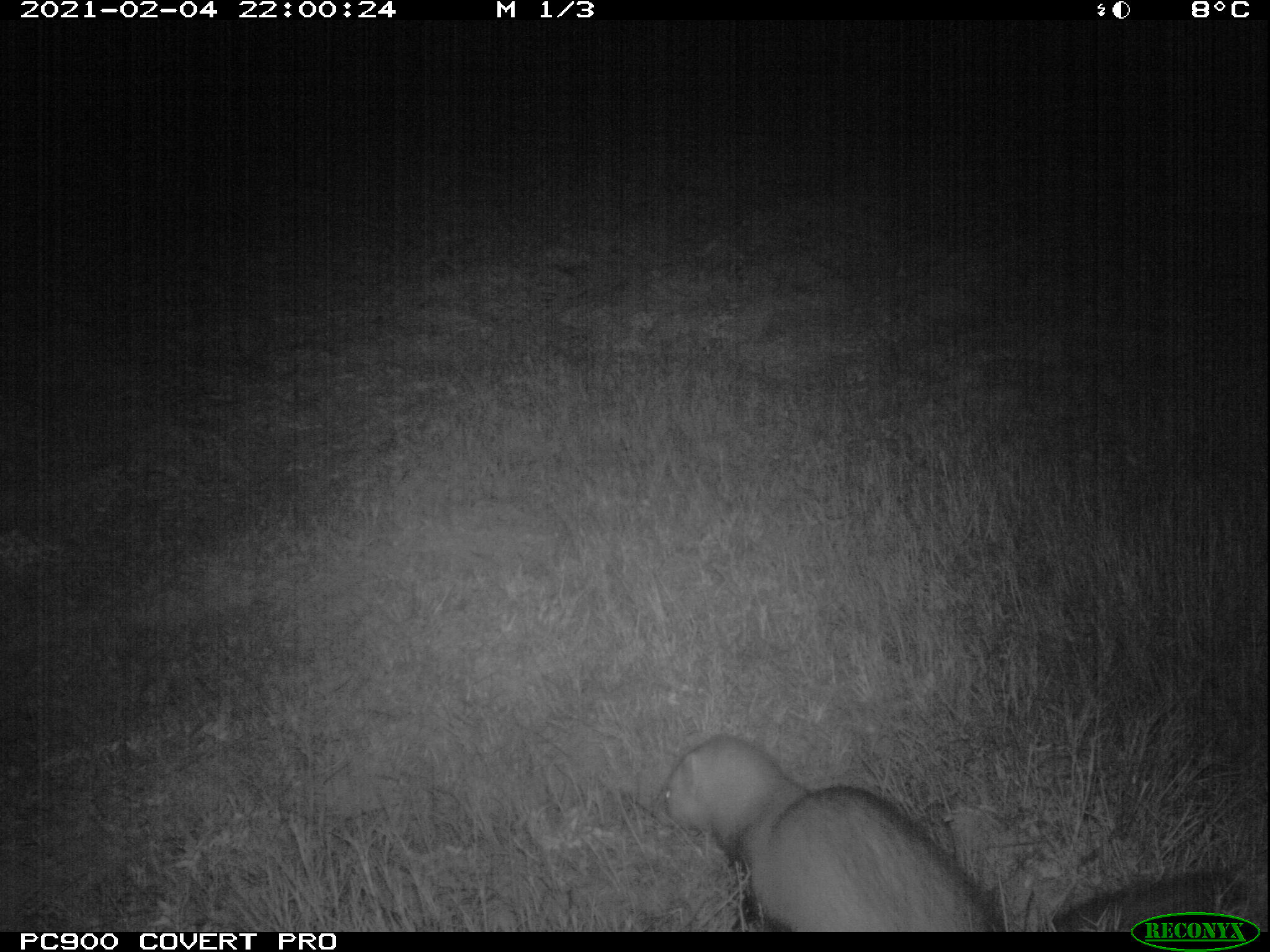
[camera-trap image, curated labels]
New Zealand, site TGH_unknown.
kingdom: Animalia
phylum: Chordata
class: Mammalia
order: Carnivora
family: Mustelidae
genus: Mustela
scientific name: Mustela furo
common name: ferret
Ferret (Mustela furo).